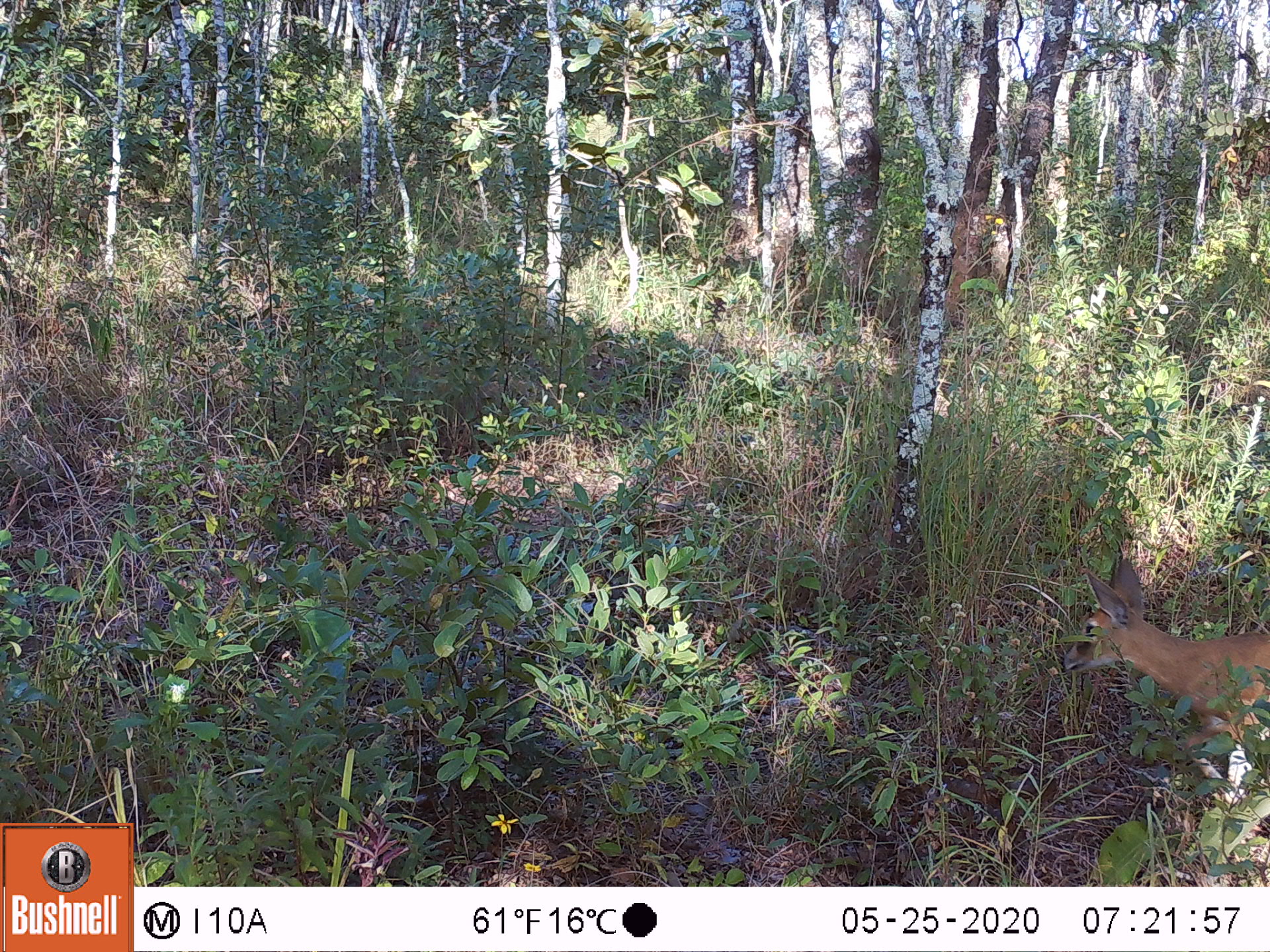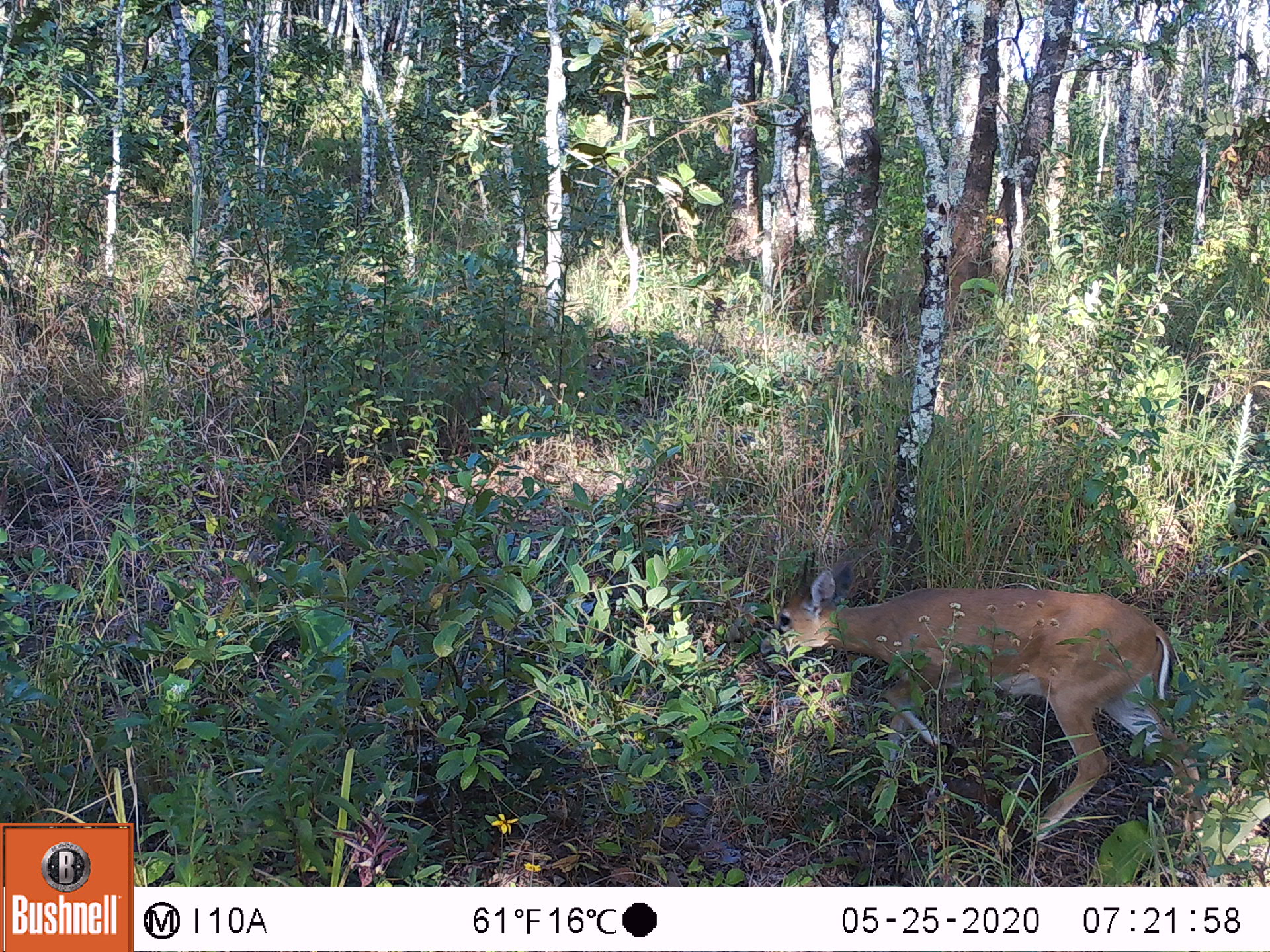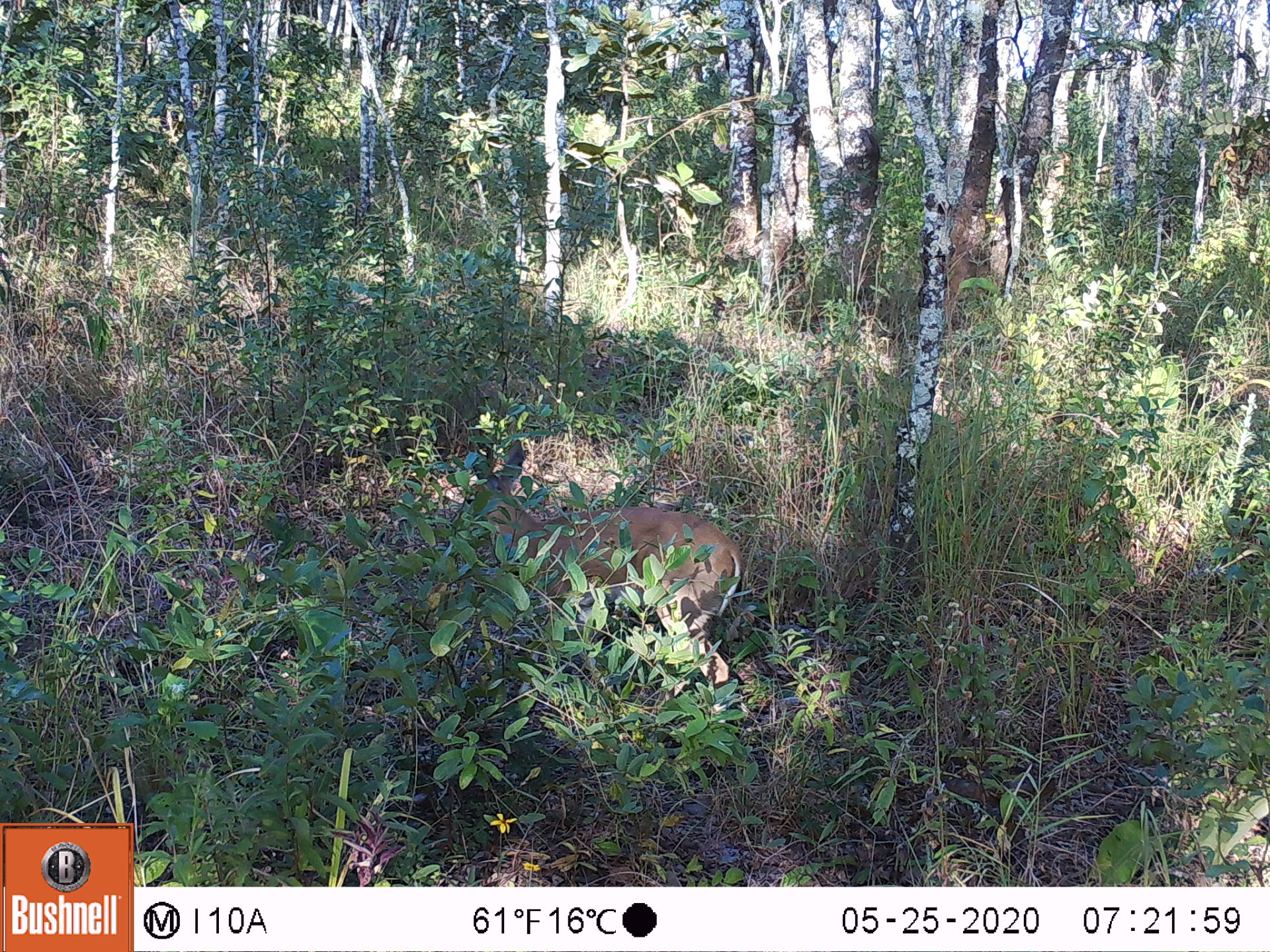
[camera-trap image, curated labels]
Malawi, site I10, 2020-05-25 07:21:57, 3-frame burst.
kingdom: Animalia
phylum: Chordata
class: Mammalia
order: Artiodactyla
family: Bovidae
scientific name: Antilopinae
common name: small antelope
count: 1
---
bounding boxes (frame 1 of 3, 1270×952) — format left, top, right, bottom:
small antelope: 1055, 558, 1266, 879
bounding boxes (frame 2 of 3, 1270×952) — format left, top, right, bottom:
small antelope: 738, 554, 1214, 886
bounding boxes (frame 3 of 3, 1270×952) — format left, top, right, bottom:
small antelope: 450, 434, 750, 745